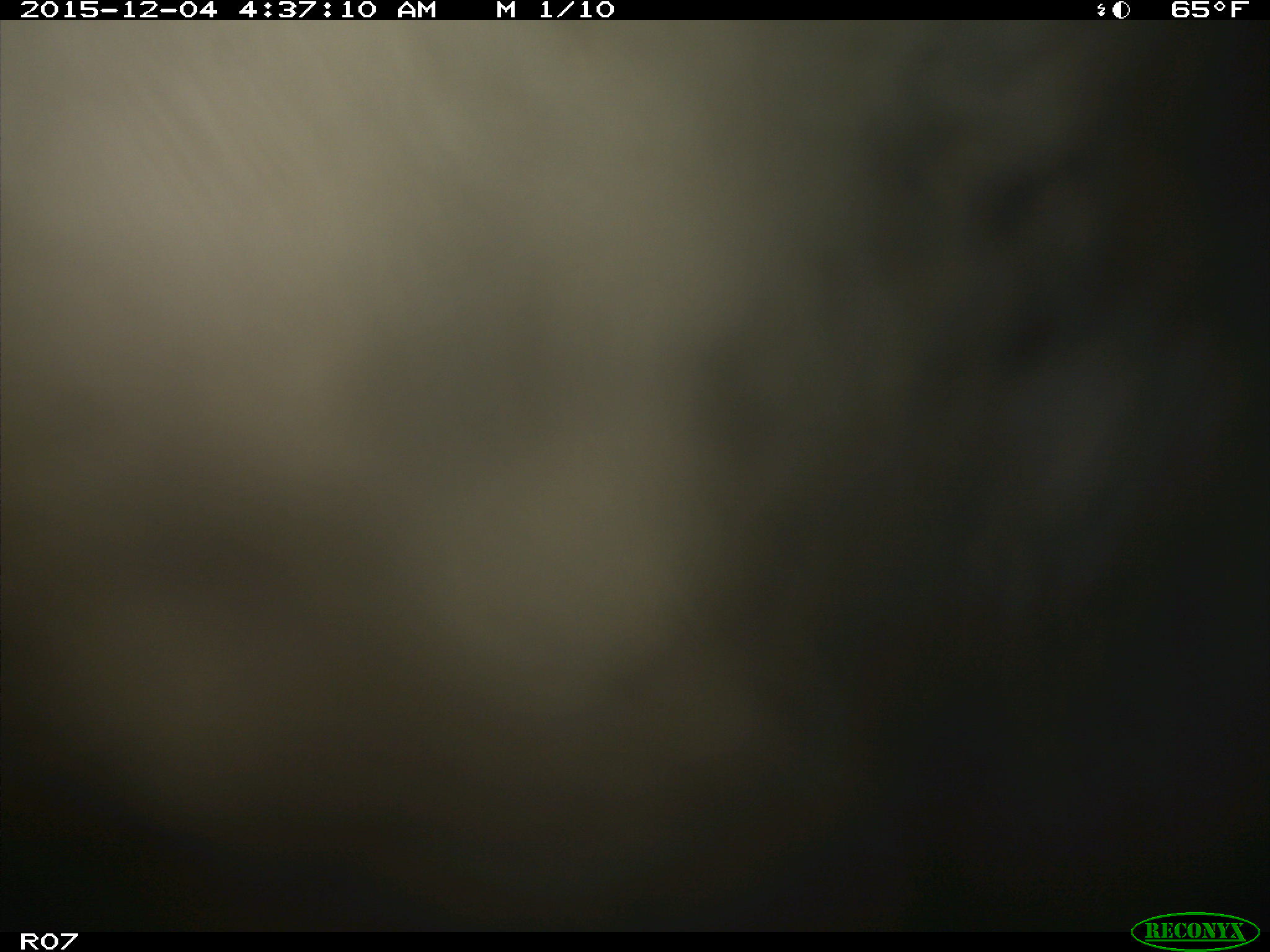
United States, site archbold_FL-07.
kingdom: Animalia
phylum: Chordata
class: Mammalia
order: Artiodactyla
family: Bovidae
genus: Bos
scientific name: Bos taurus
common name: domestic cow